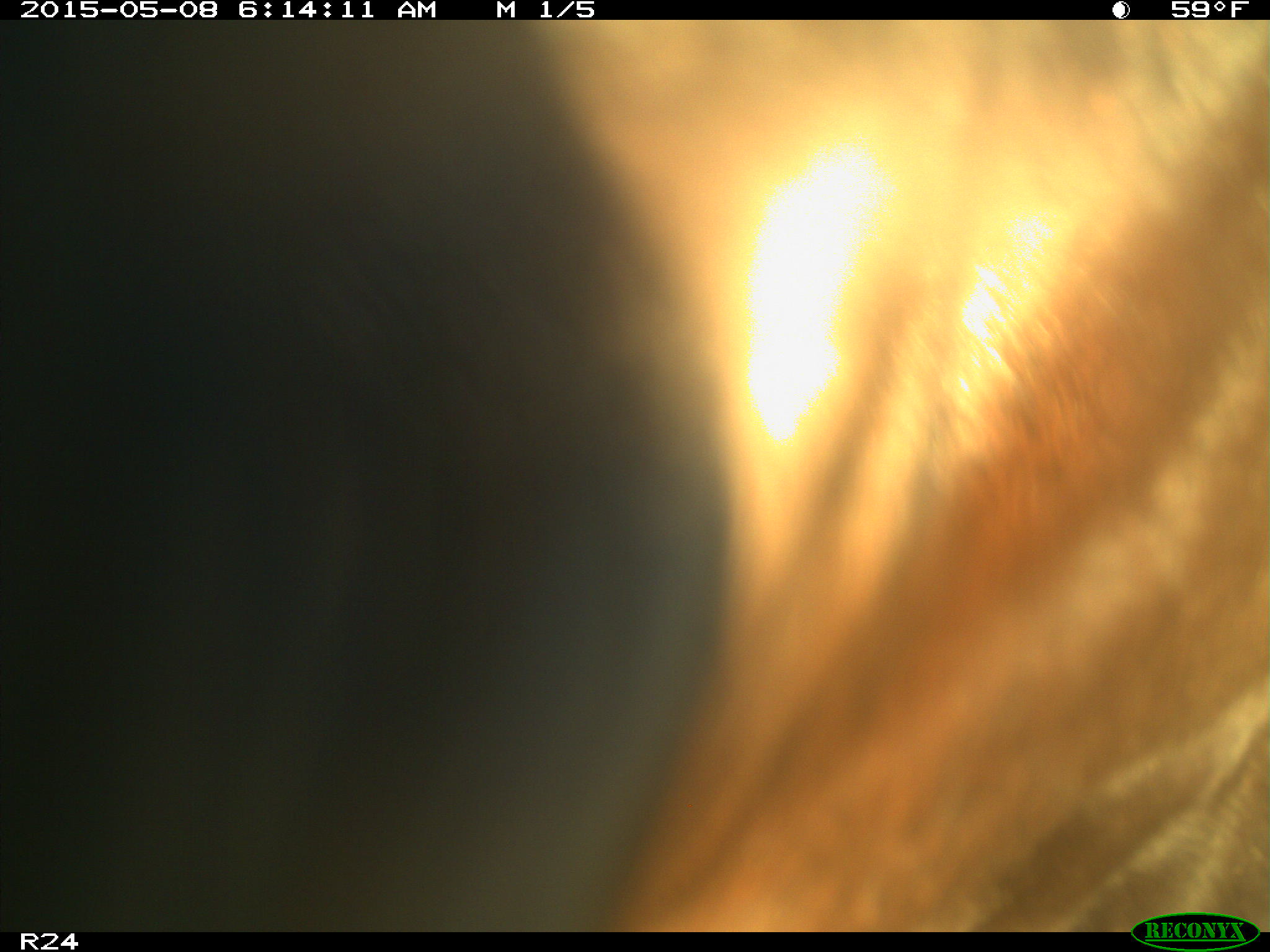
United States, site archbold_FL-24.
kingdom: Animalia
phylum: Chordata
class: Mammalia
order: Artiodactyla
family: Bovidae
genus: Bos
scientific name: Bos taurus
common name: domestic cow